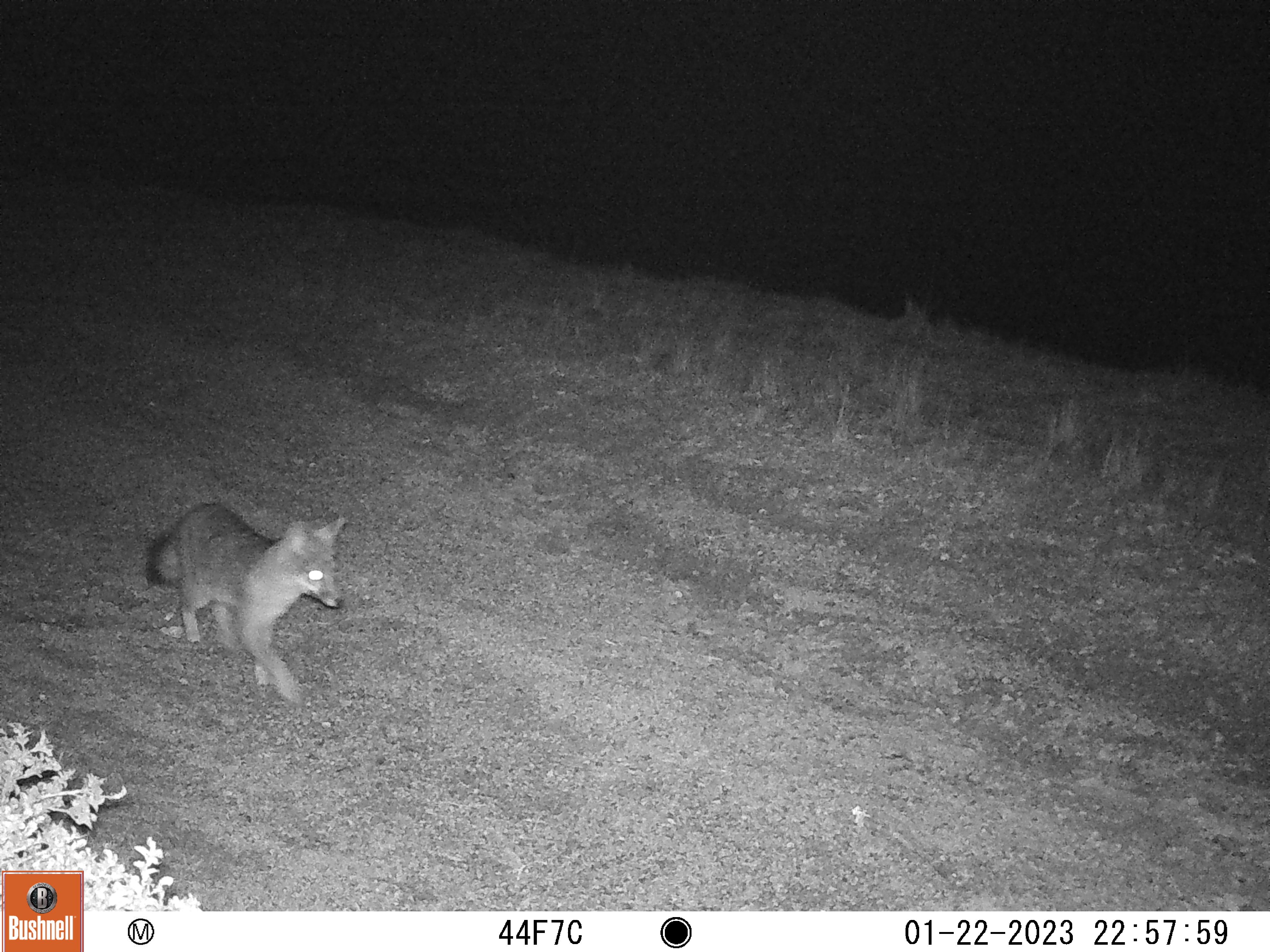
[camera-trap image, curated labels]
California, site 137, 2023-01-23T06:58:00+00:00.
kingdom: Animalia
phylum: Chordata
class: Mammalia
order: Carnivora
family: Canidae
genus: Urocyon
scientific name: Urocyon cinereoargenteus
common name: gray fox